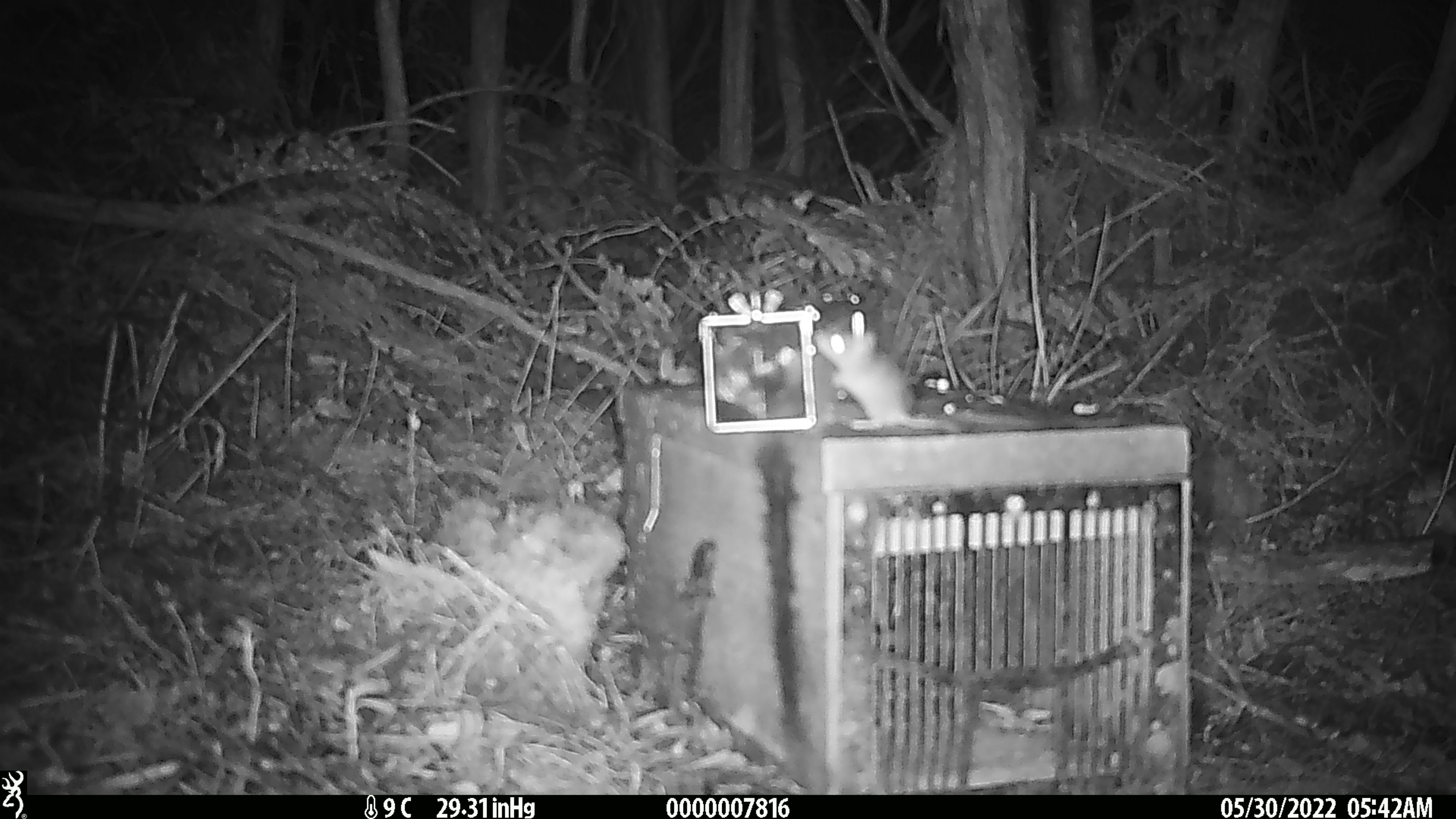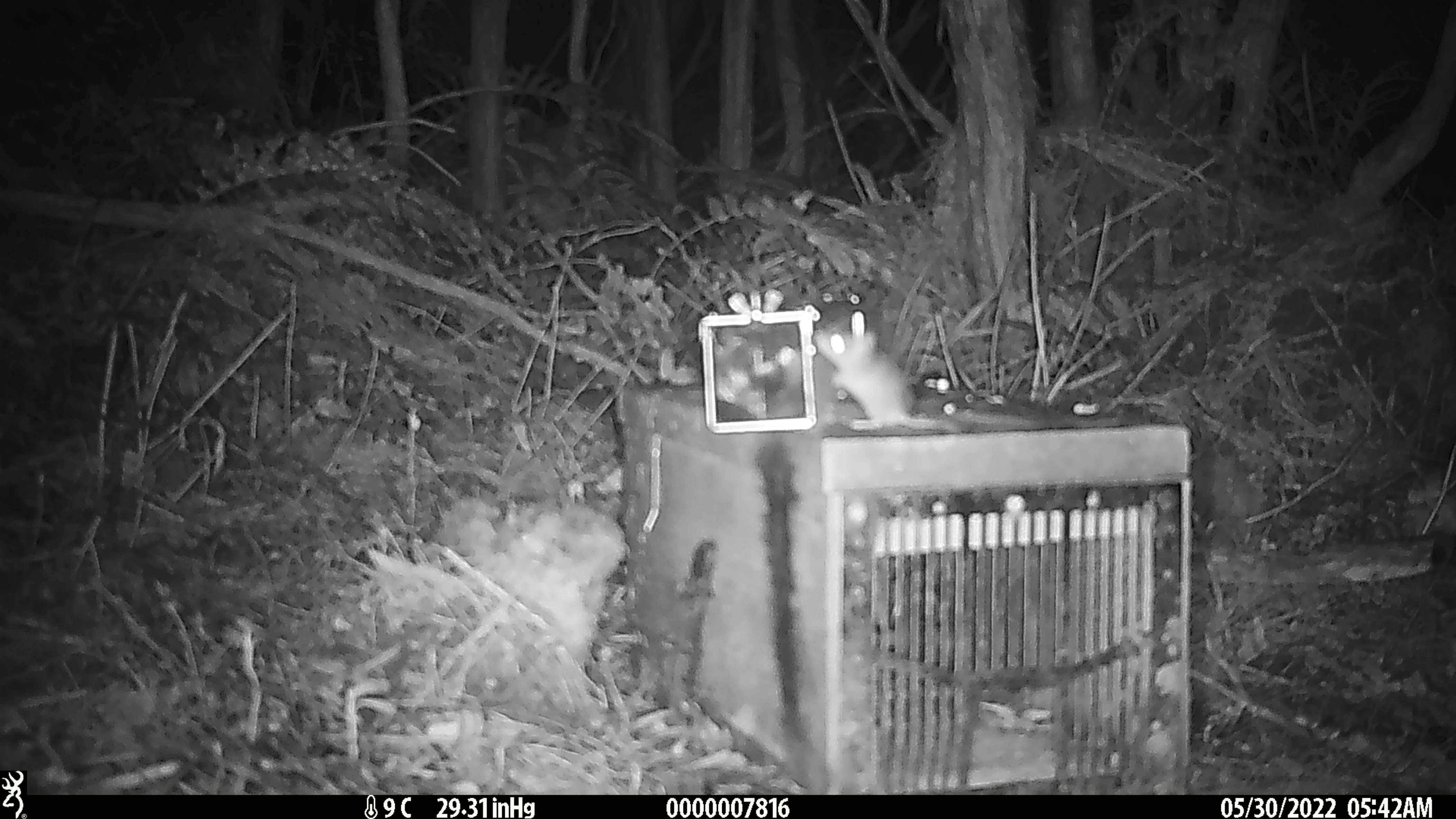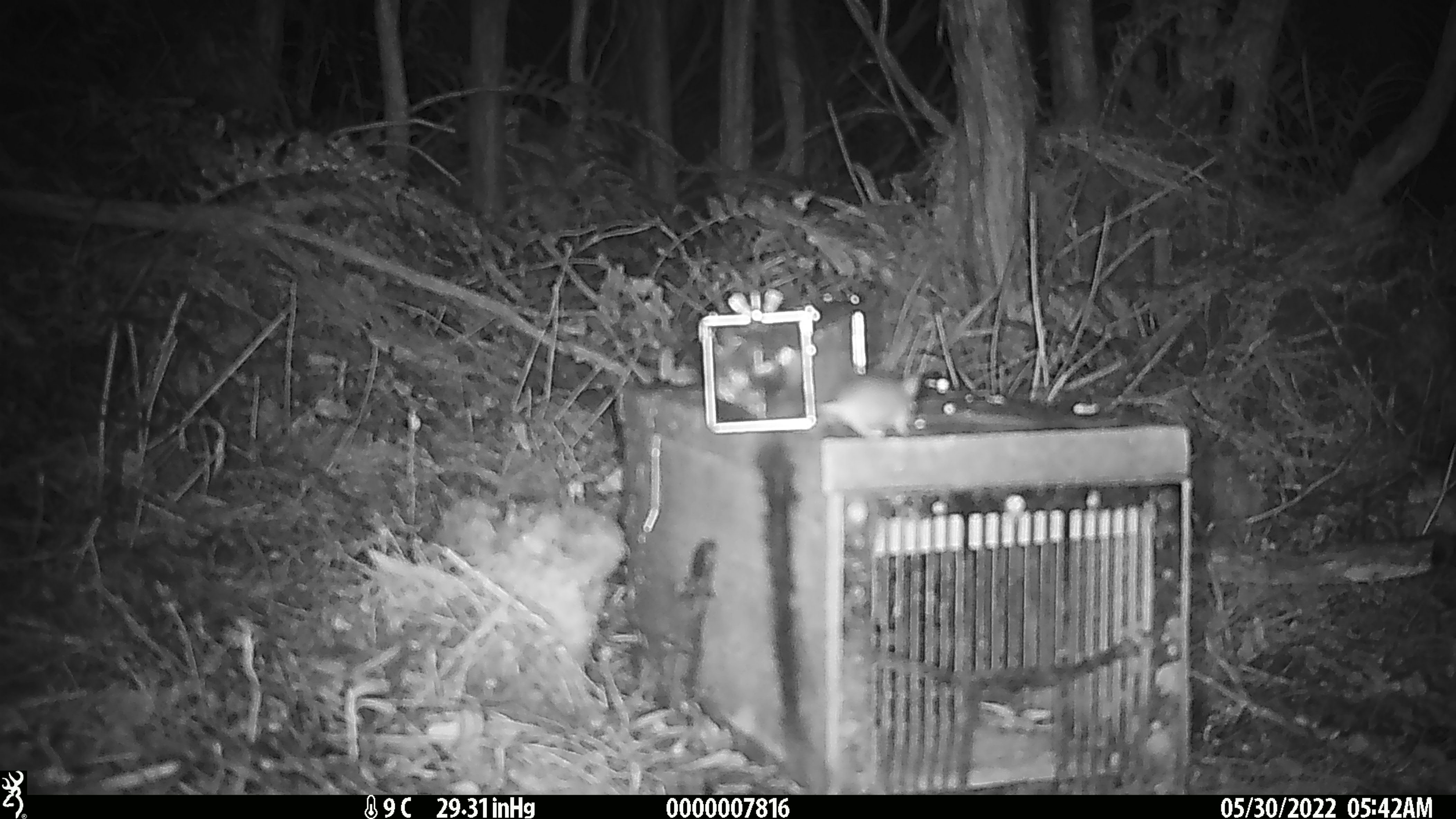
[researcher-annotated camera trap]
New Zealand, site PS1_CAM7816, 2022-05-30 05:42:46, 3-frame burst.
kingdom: Animalia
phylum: Chordata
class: Mammalia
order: Rodentia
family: Muridae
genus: Mus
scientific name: Mus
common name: mouse